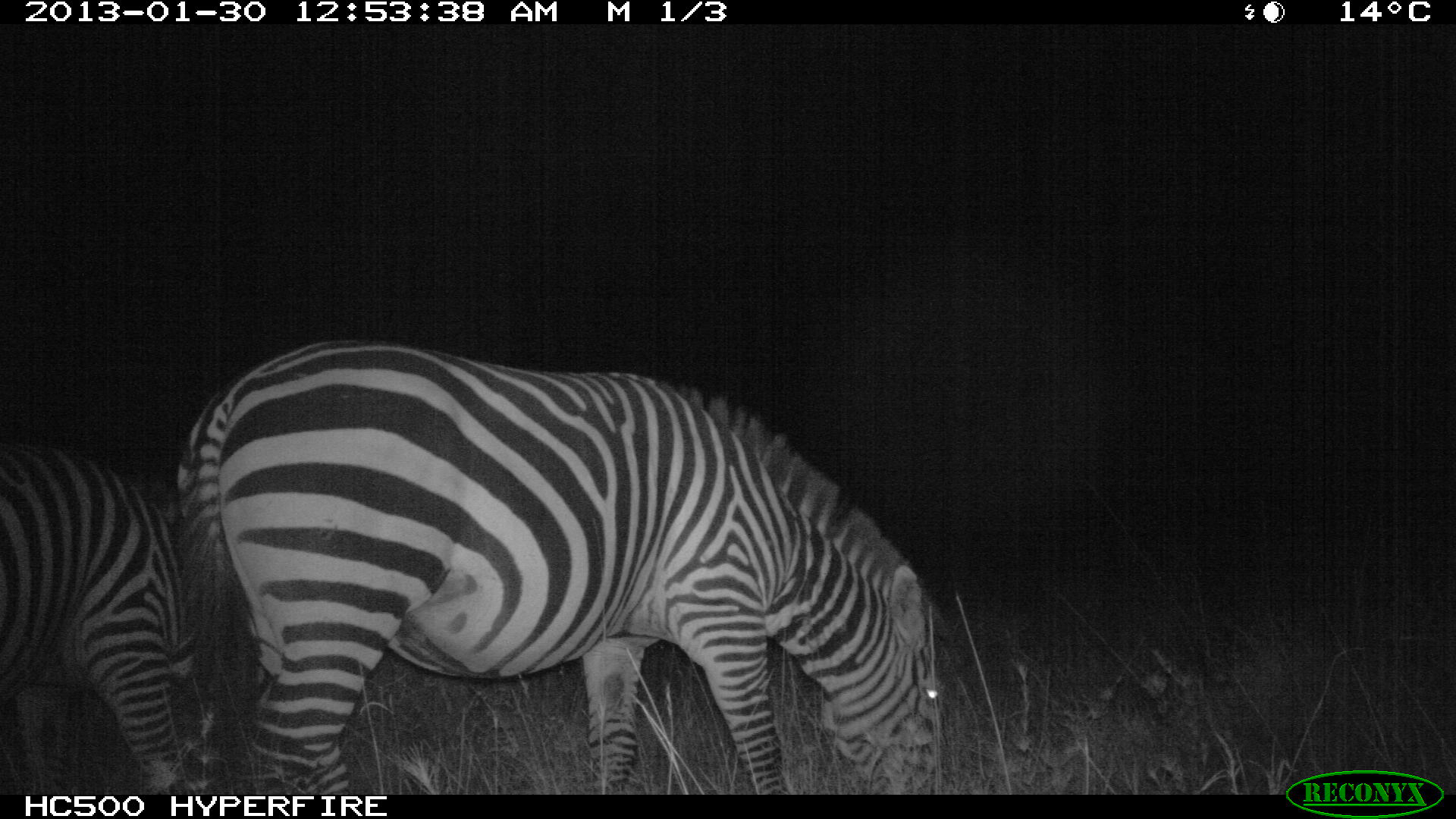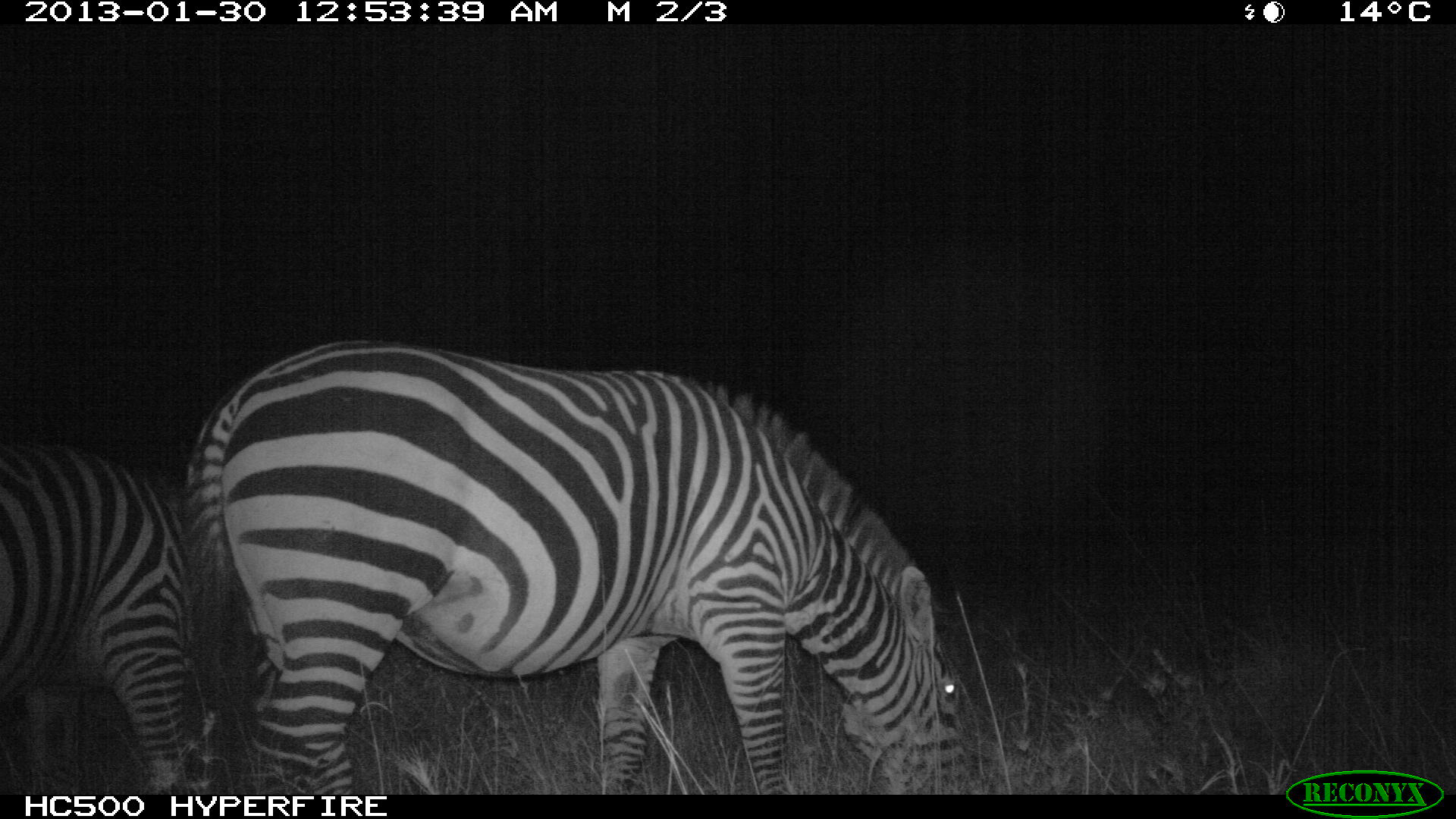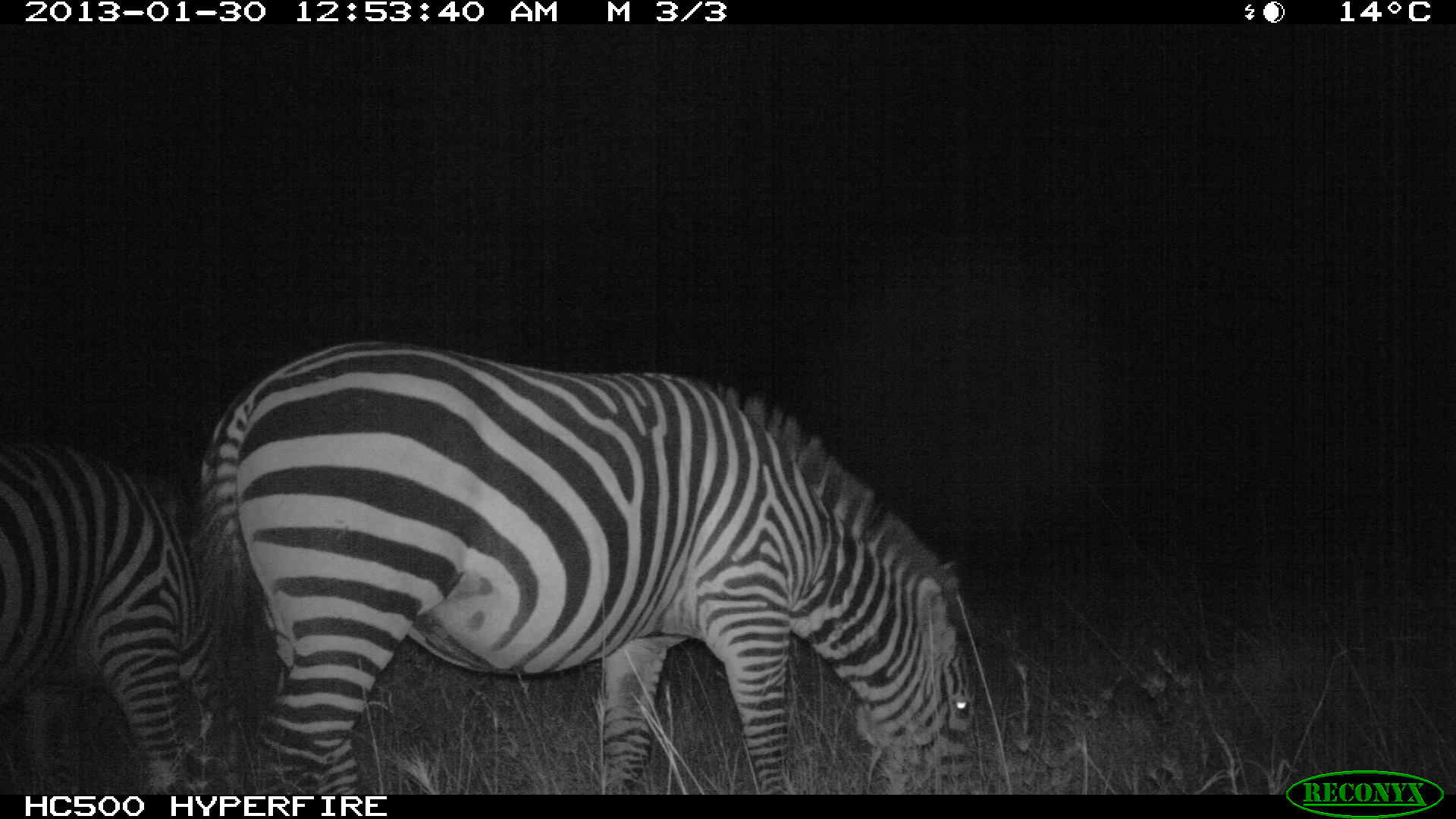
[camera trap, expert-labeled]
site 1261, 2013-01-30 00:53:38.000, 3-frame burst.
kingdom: Animalia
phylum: Chordata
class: Mammalia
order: Perissodactyla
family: Equidae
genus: Equus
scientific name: Equus quagga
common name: plains zebra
Equus quagga (plains zebra), count 2.